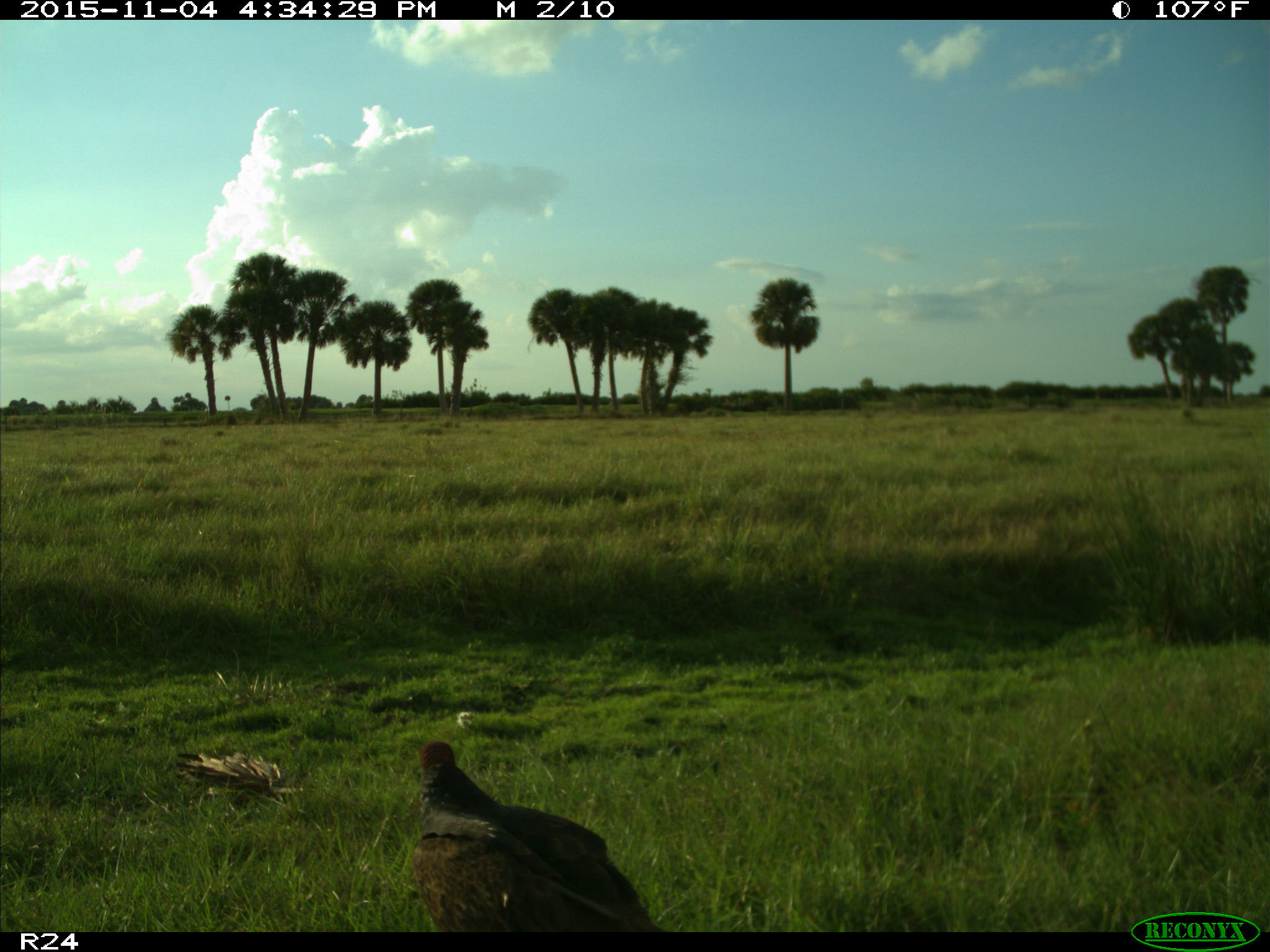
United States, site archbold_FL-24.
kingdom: Animalia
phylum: Chordata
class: Aves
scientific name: Aves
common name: birds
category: unidentified bird